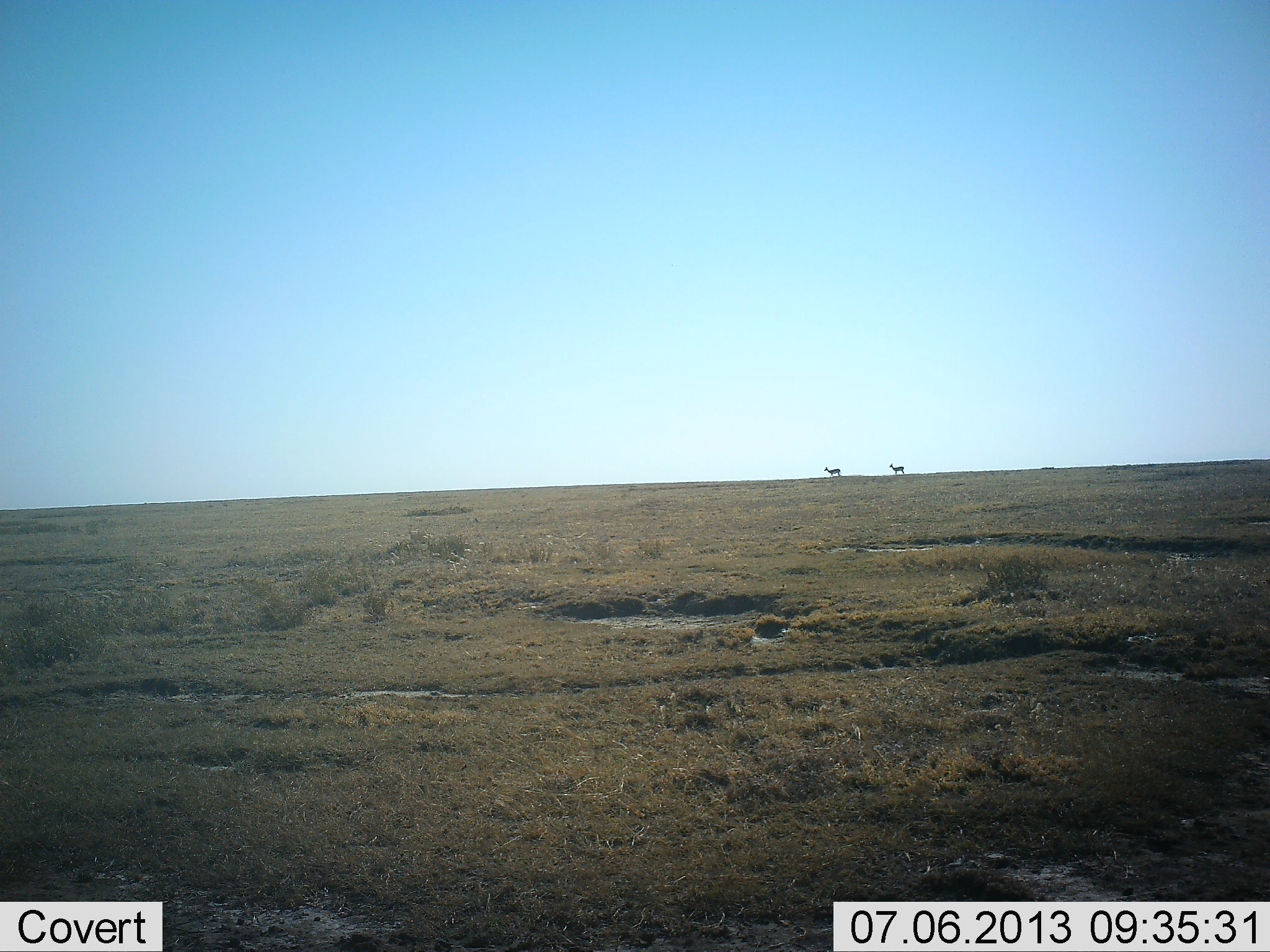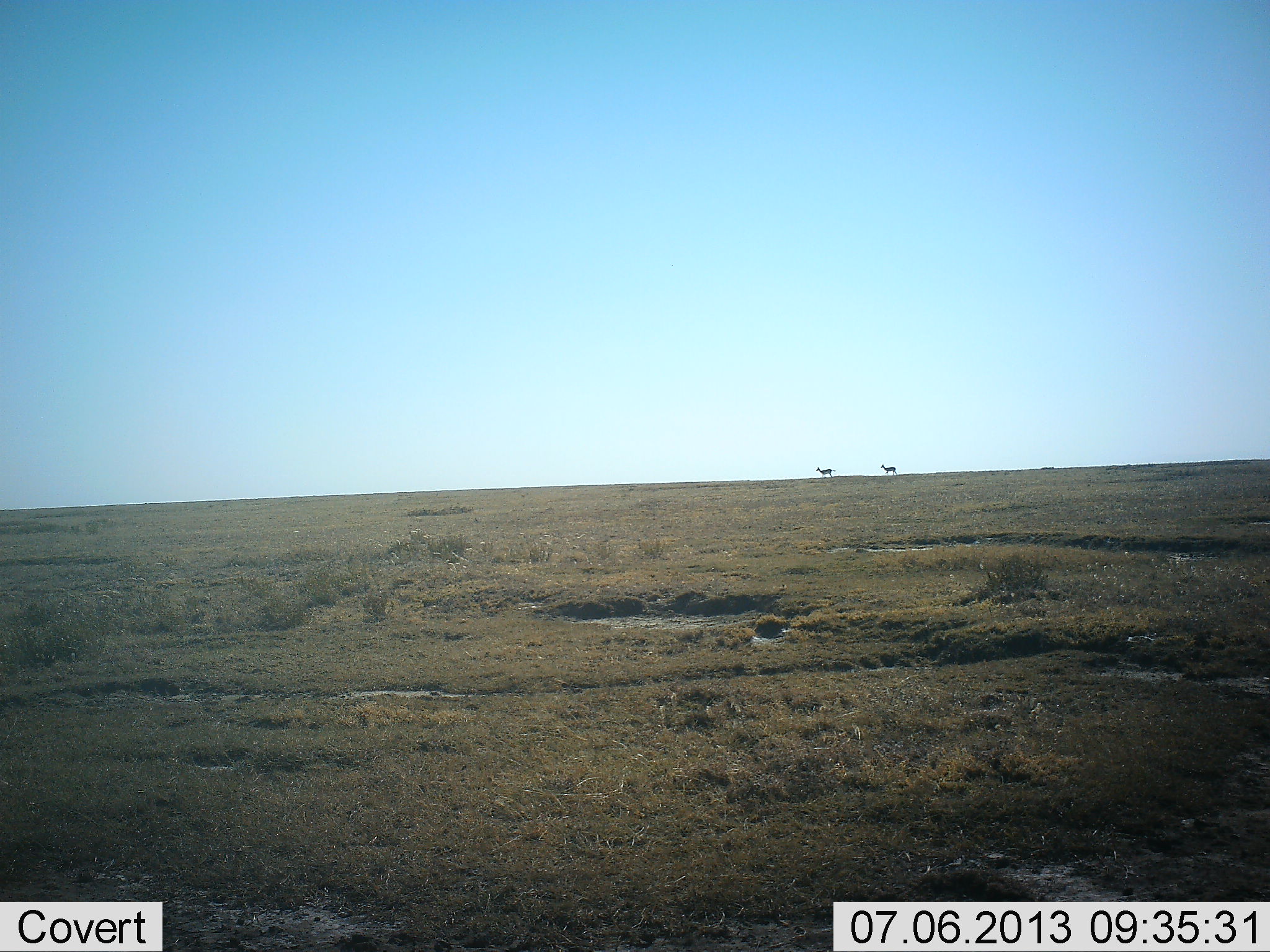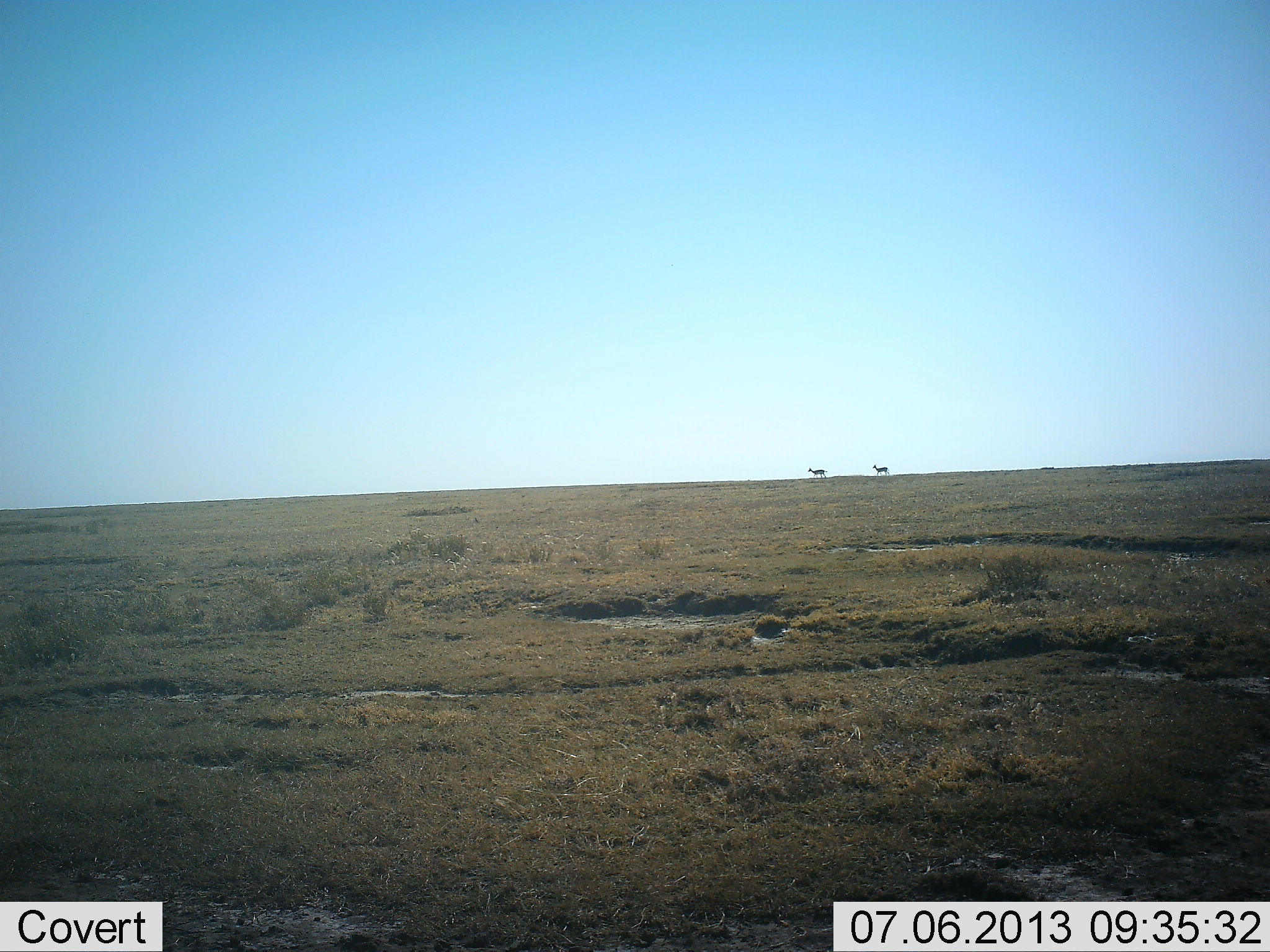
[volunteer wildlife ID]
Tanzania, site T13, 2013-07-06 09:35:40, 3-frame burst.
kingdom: Animalia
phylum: Chordata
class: Mammalia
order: Artiodactyla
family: Bovidae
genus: Eudorcas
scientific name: Eudorcas thomsonii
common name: thomson's gazelle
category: gazellethomsons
Gazellethomsons (thomson's gazelle) (Eudorcas thomsonii), count 2. Behavior (volunteer vote fractions): standing 17%, resting 0%, moving 100%, interacting 0%. Young present (vote fraction): 0%. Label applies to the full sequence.